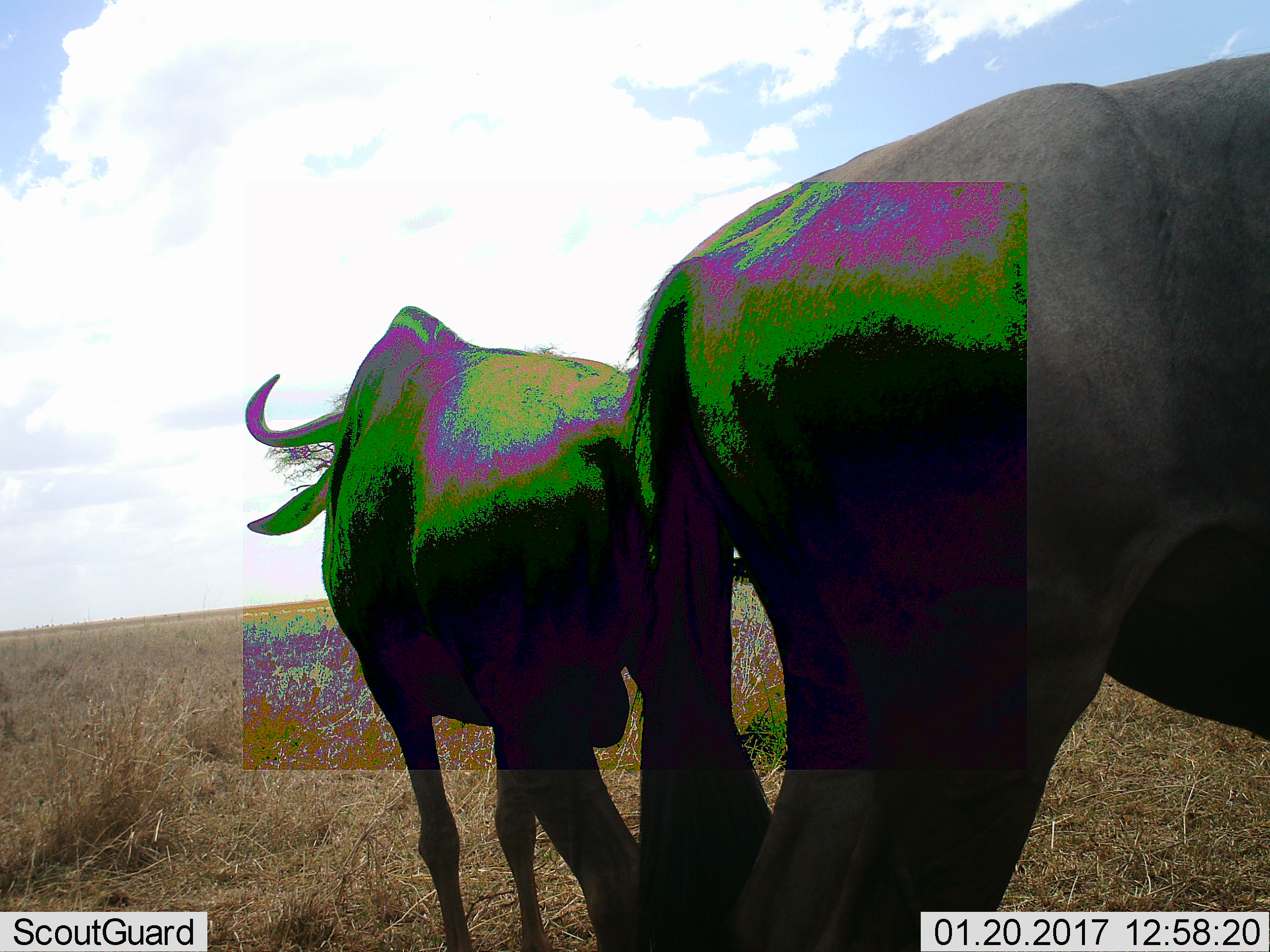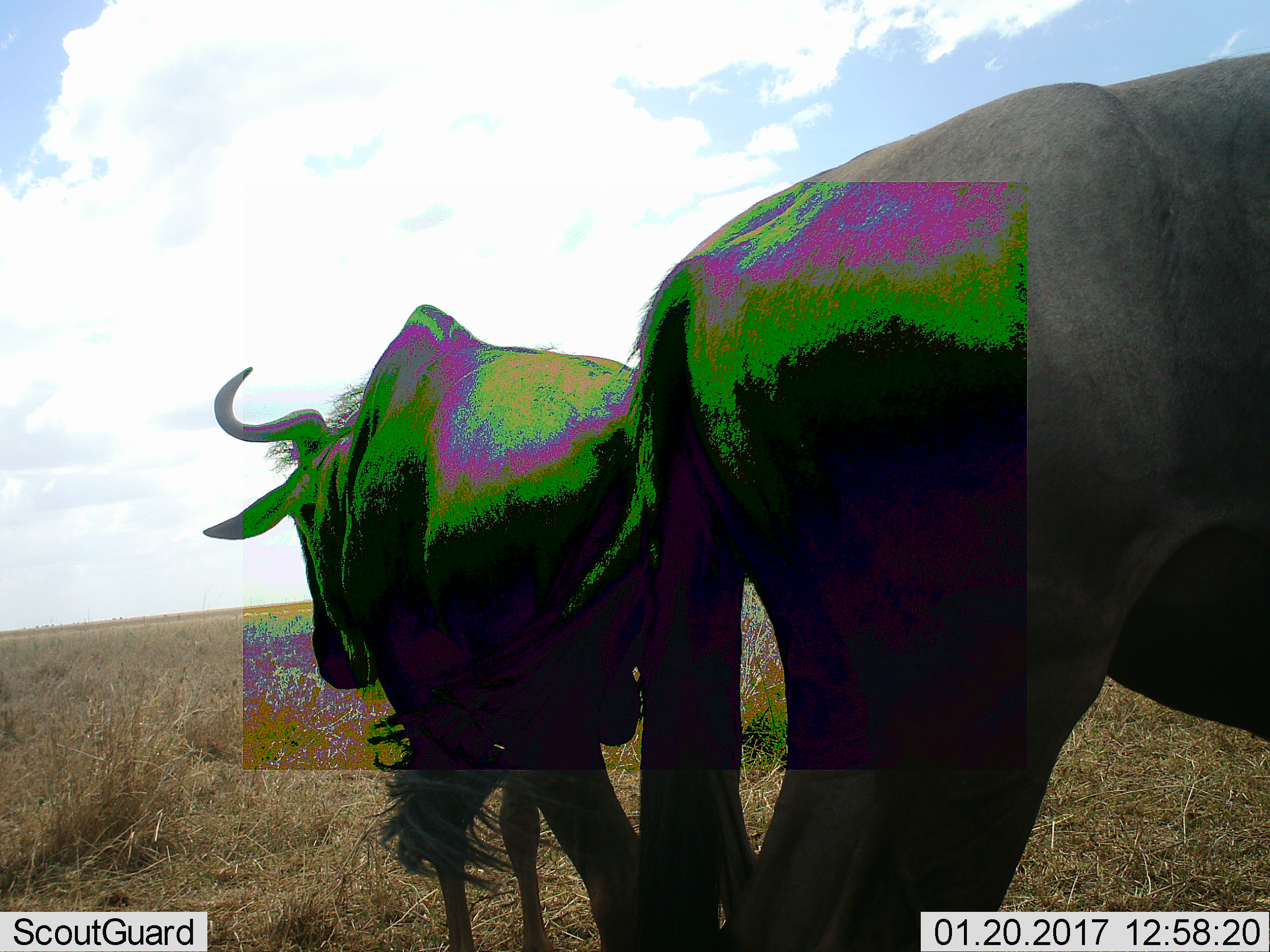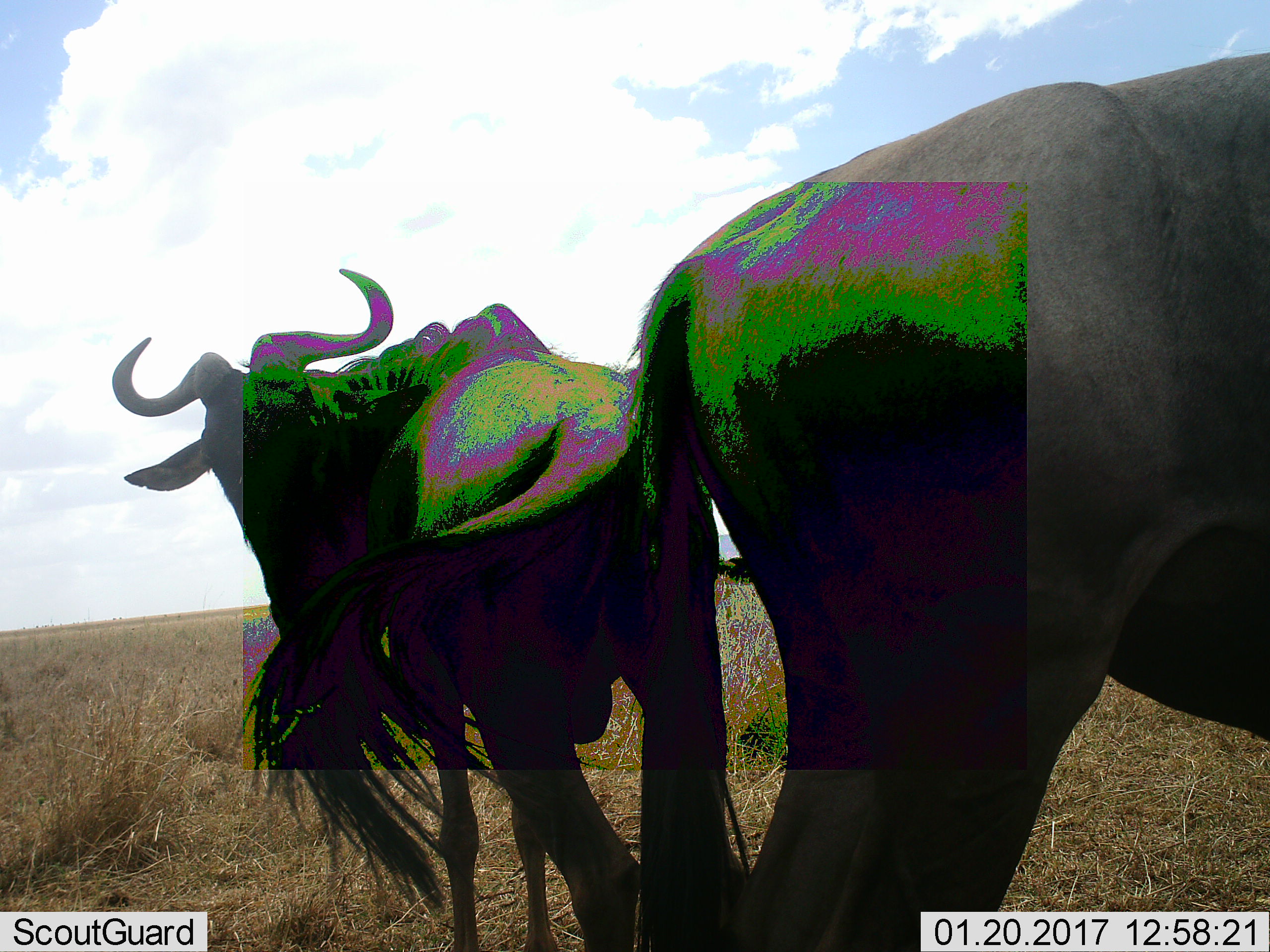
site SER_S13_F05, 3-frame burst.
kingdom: Animalia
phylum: Chordata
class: Mammalia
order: Artiodactyla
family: Bovidae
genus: Connochaetes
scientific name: Connochaetes taurinus taurinus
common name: blue wildebeest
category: wildebeestblue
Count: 2.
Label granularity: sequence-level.